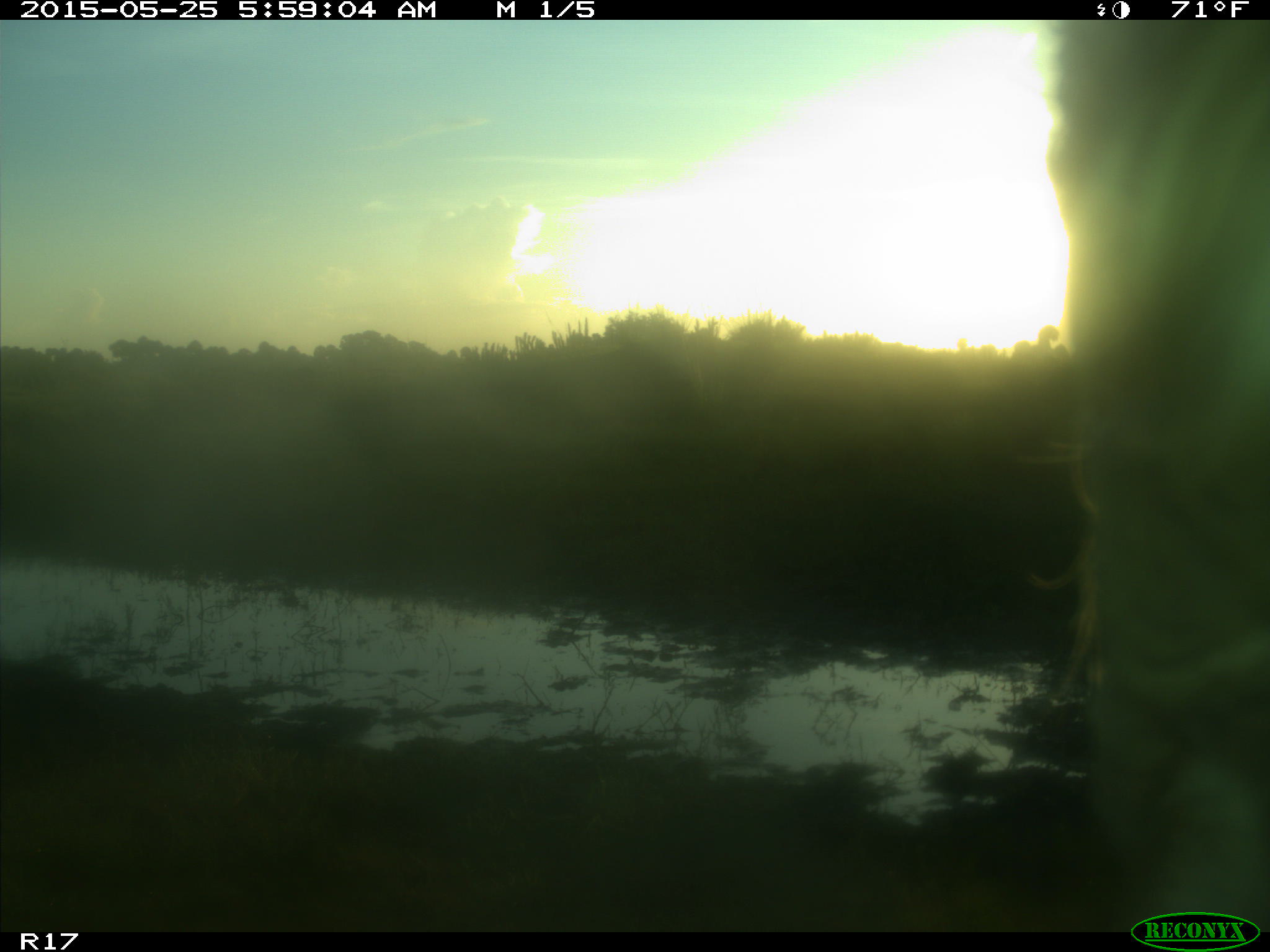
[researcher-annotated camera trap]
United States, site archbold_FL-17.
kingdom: Animalia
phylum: Chordata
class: Mammalia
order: Artiodactyla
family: Bovidae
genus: Bos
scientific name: Bos taurus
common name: domestic cow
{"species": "Bos taurus (domestic cow)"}